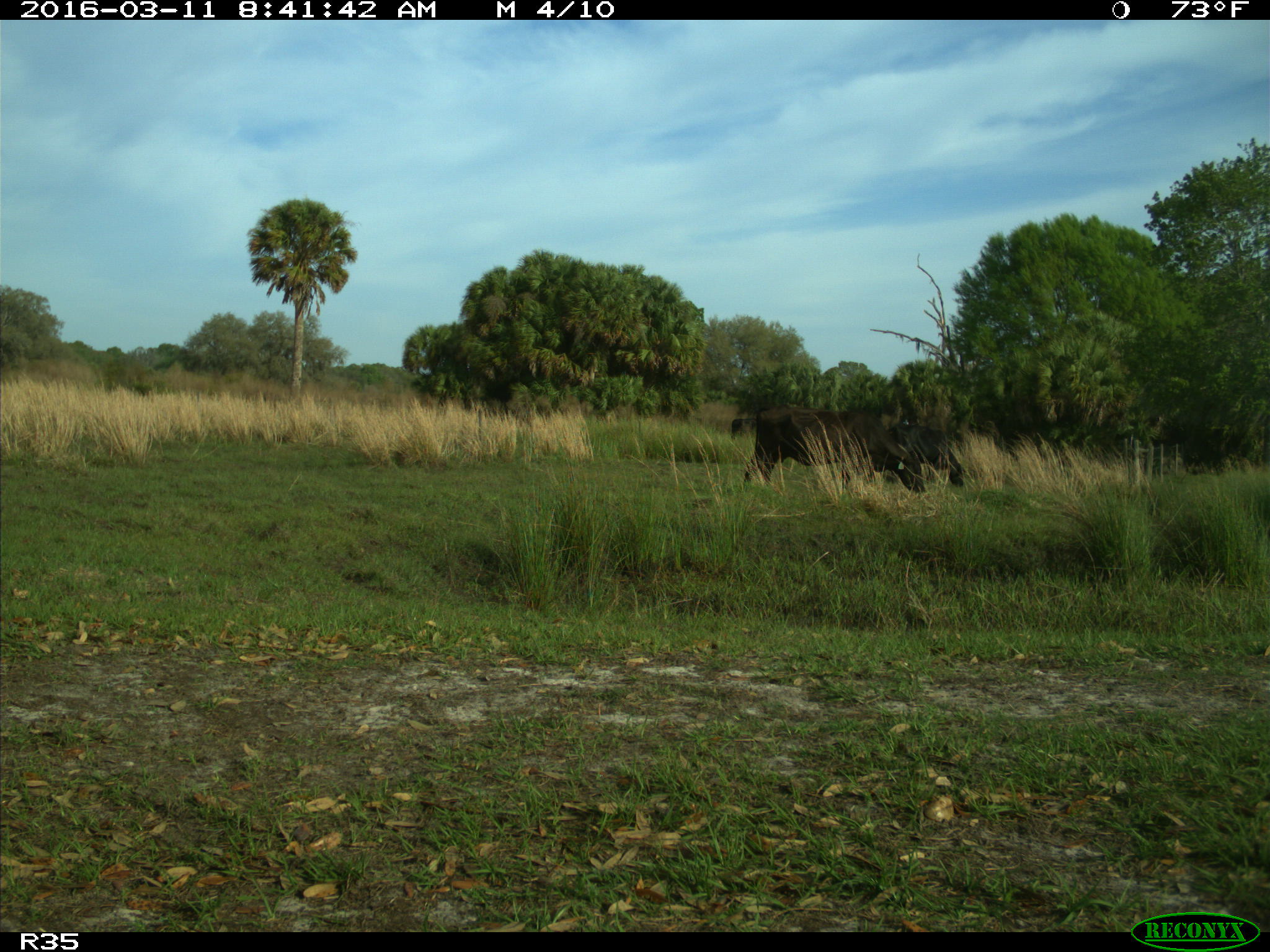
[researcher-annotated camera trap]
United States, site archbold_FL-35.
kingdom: Animalia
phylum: Chordata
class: Mammalia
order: Artiodactyla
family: Bovidae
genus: Bos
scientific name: Bos taurus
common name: domestic cow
Bos taurus (domestic cow).